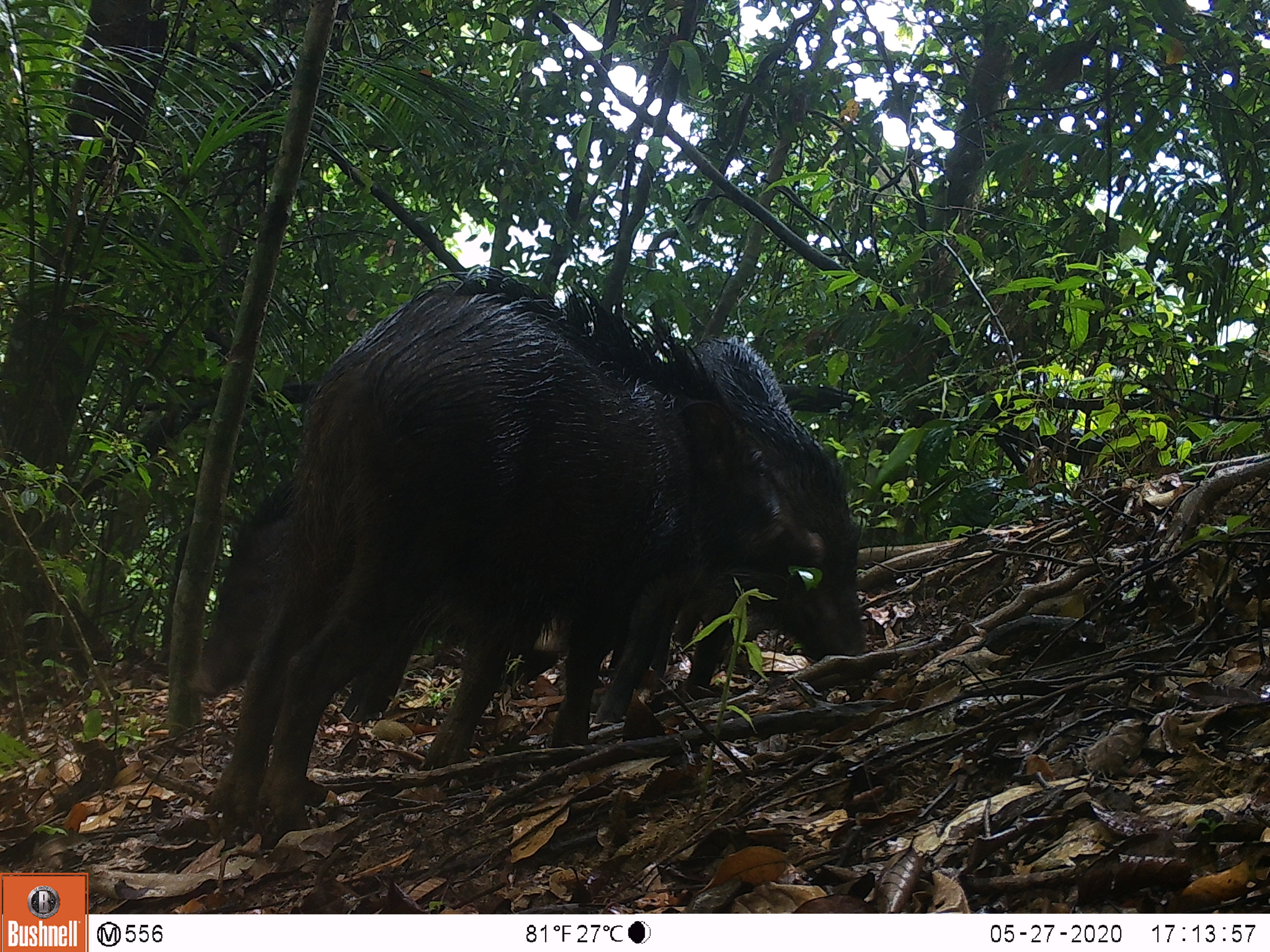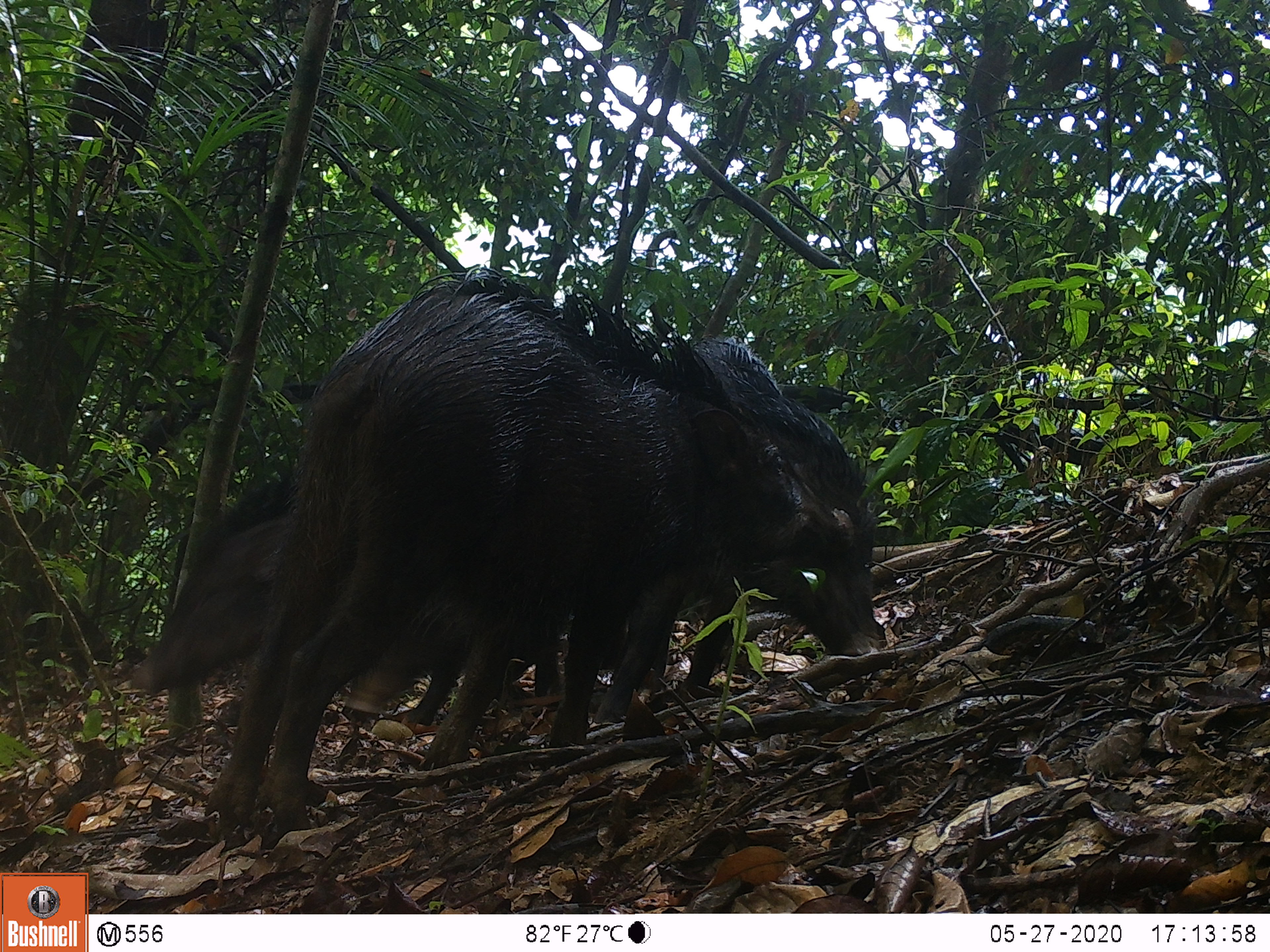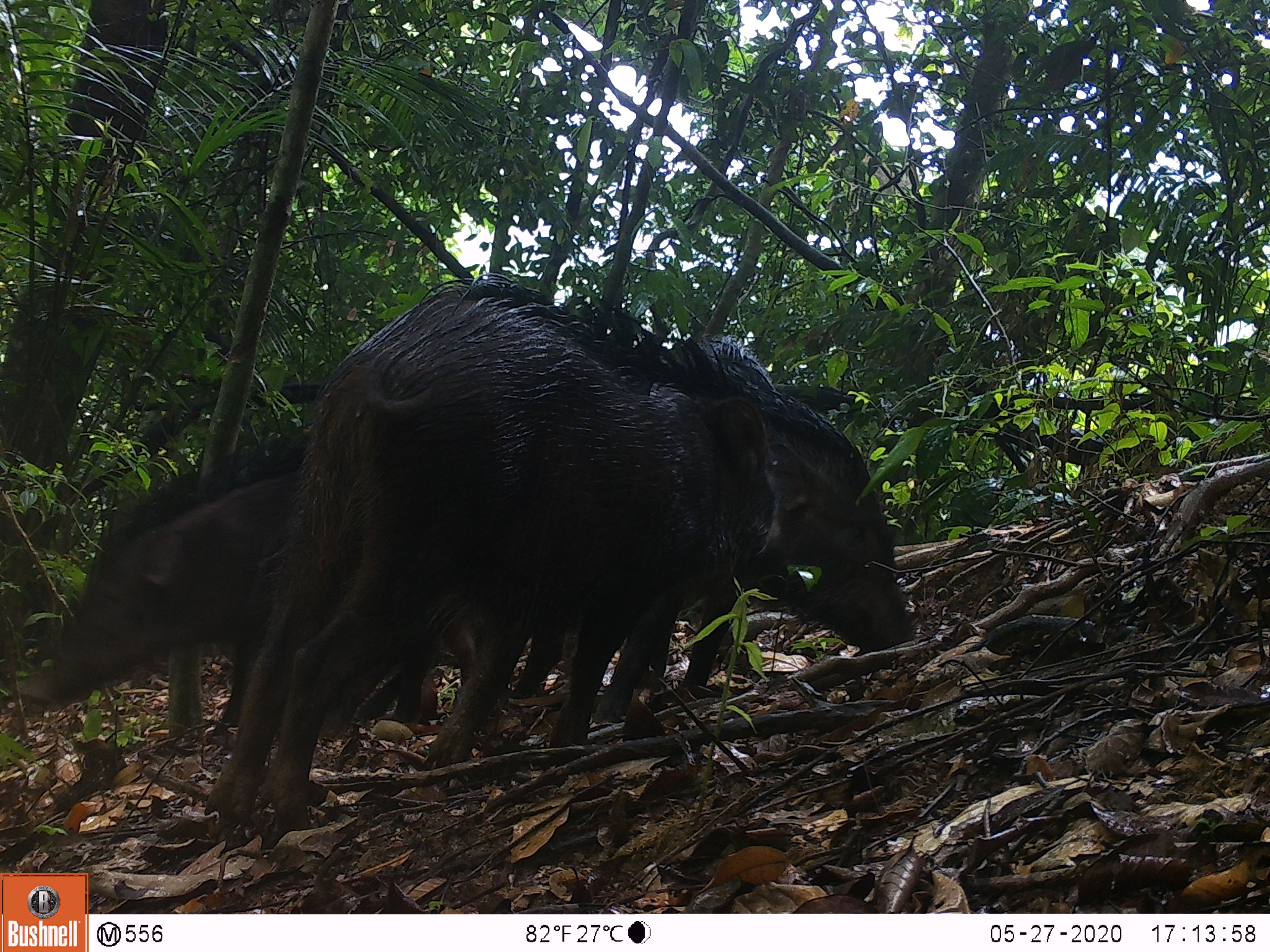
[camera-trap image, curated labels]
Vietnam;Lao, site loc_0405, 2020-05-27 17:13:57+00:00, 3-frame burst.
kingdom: Animalia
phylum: Chordata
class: Mammalia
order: Artiodactyla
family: Suidae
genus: Sus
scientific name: Sus scrofa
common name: eurasian wild pig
Eurasian wild pig (Sus scrofa). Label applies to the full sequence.